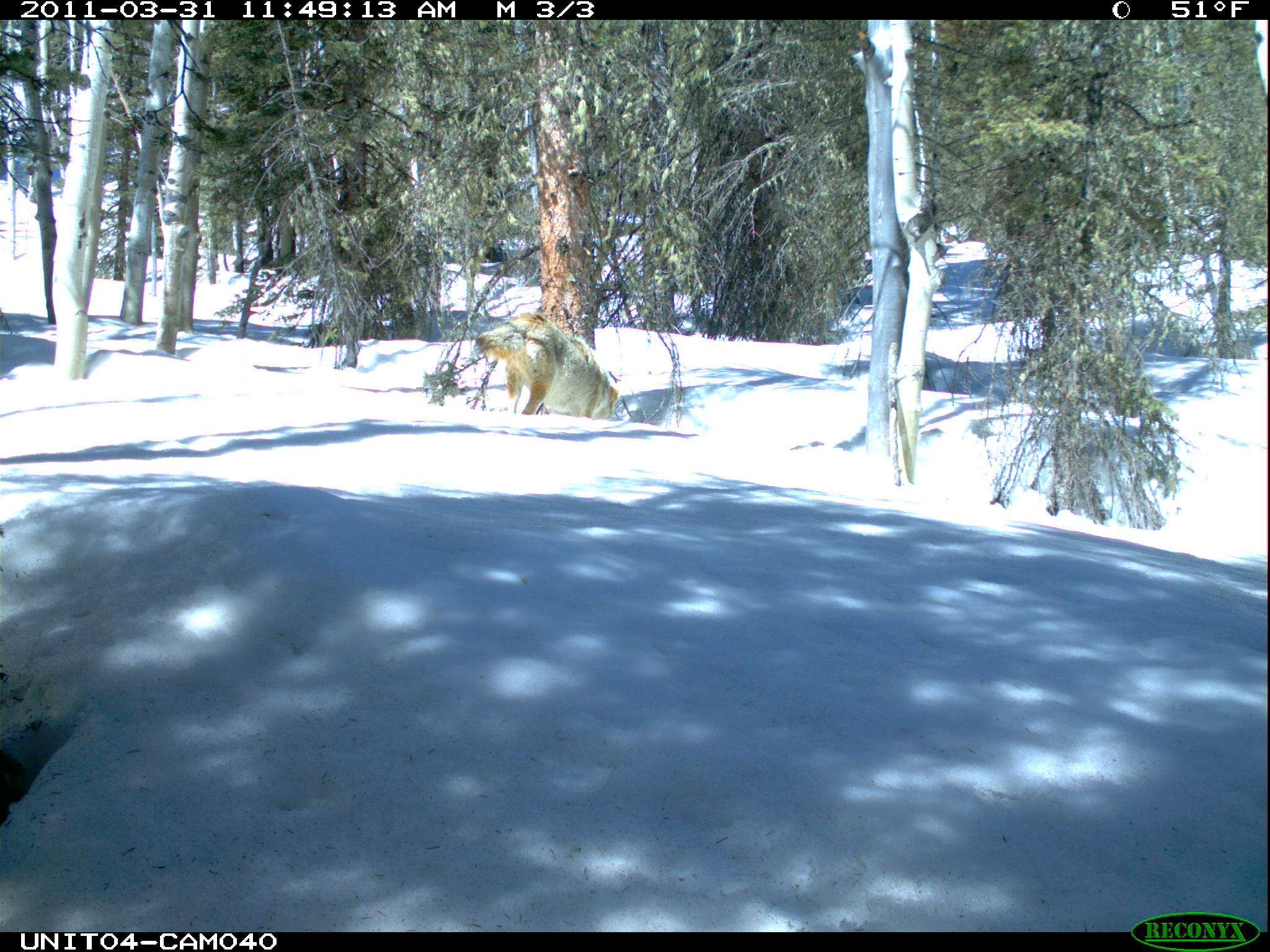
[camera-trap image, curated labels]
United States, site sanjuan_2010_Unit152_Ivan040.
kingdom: Animalia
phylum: Chordata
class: Mammalia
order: Carnivora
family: Canidae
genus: Canis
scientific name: Canis latrans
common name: coyote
Canis latrans (coyote).